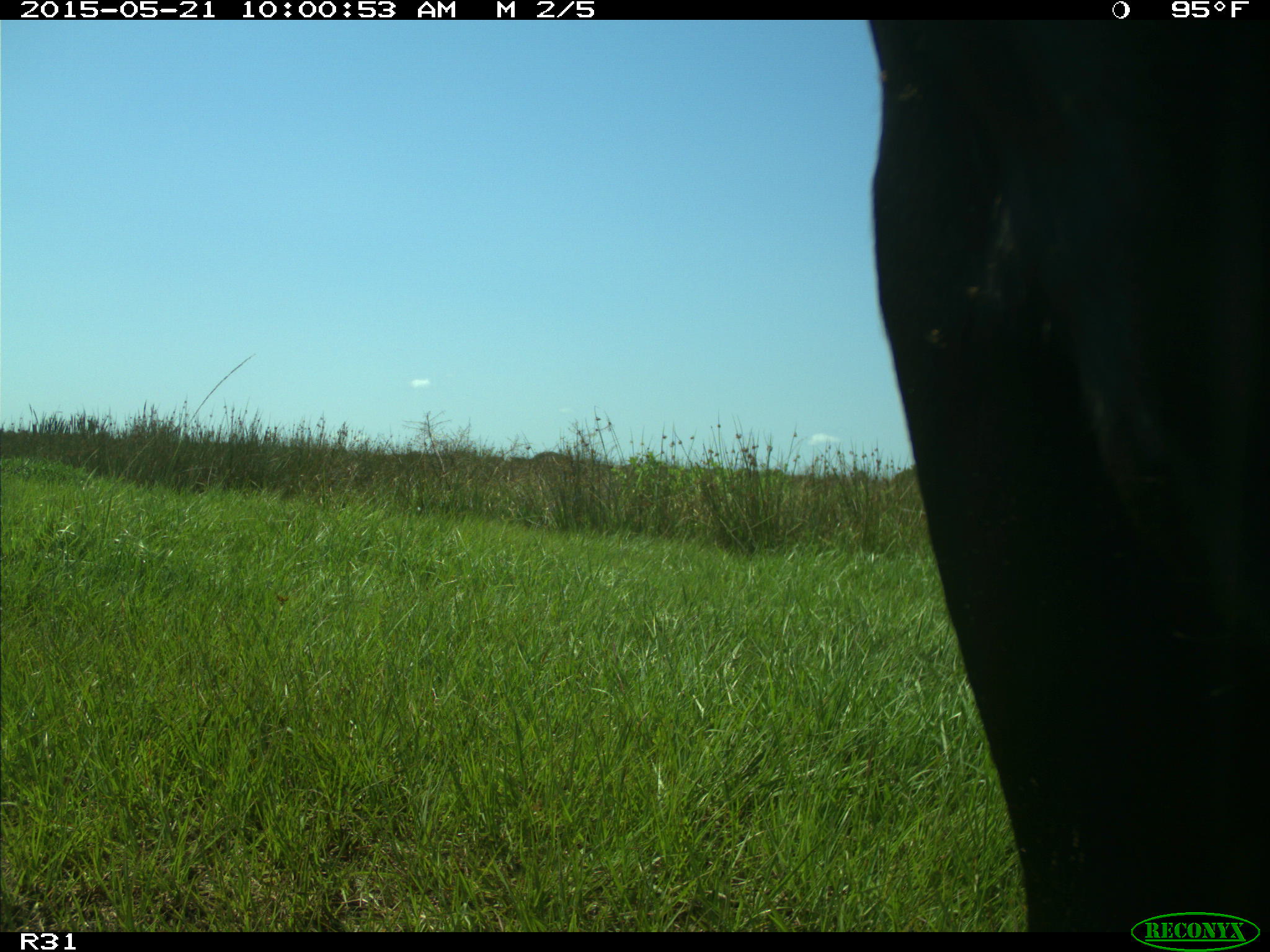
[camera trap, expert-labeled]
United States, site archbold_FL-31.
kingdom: Animalia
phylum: Chordata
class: Mammalia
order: Artiodactyla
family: Bovidae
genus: Bos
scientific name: Bos taurus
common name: domestic cow